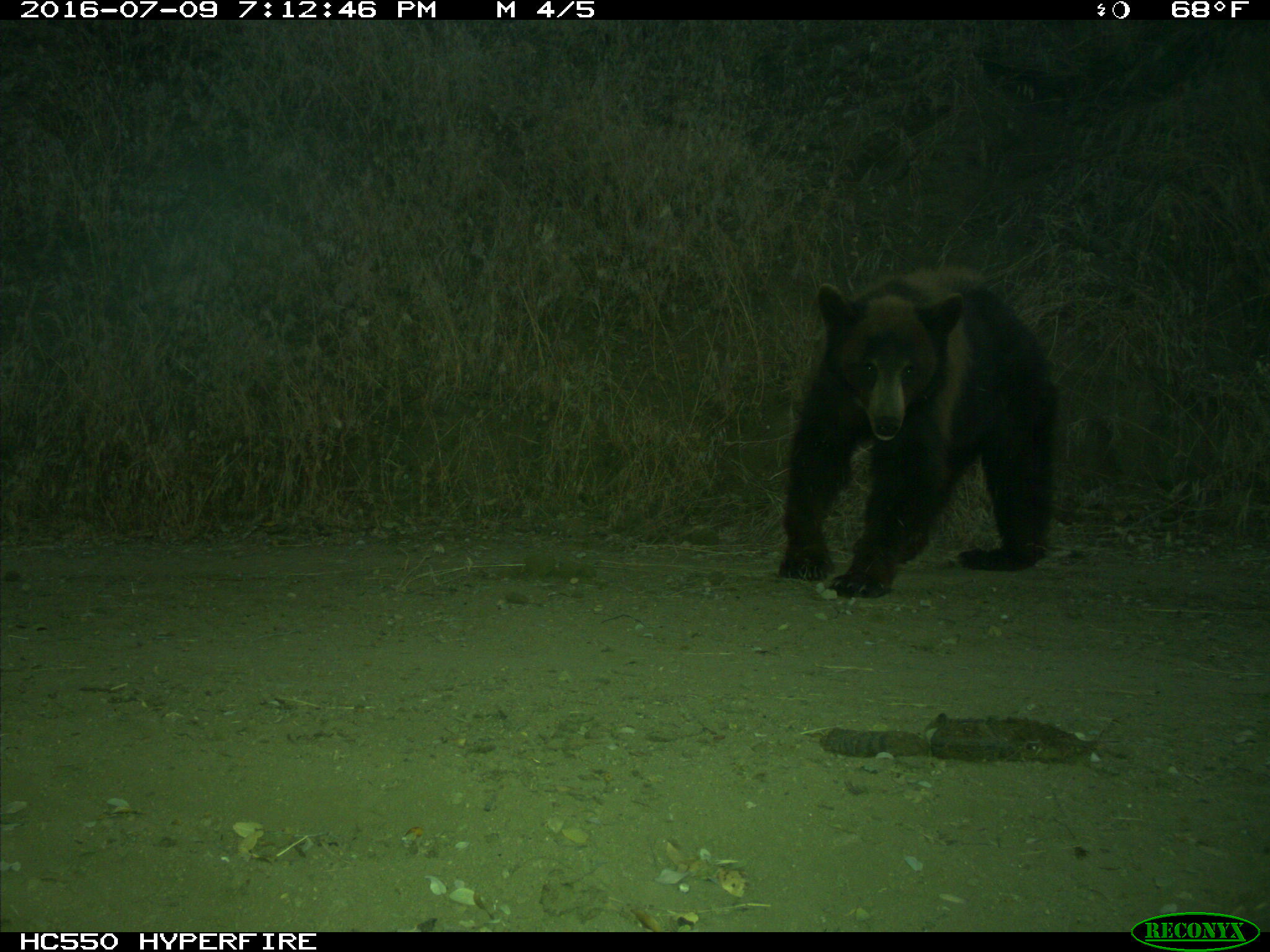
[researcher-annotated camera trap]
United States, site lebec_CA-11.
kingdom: Animalia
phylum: Chordata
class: Mammalia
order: Carnivora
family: Ursidae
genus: Ursus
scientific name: Ursus americanus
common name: american black bear